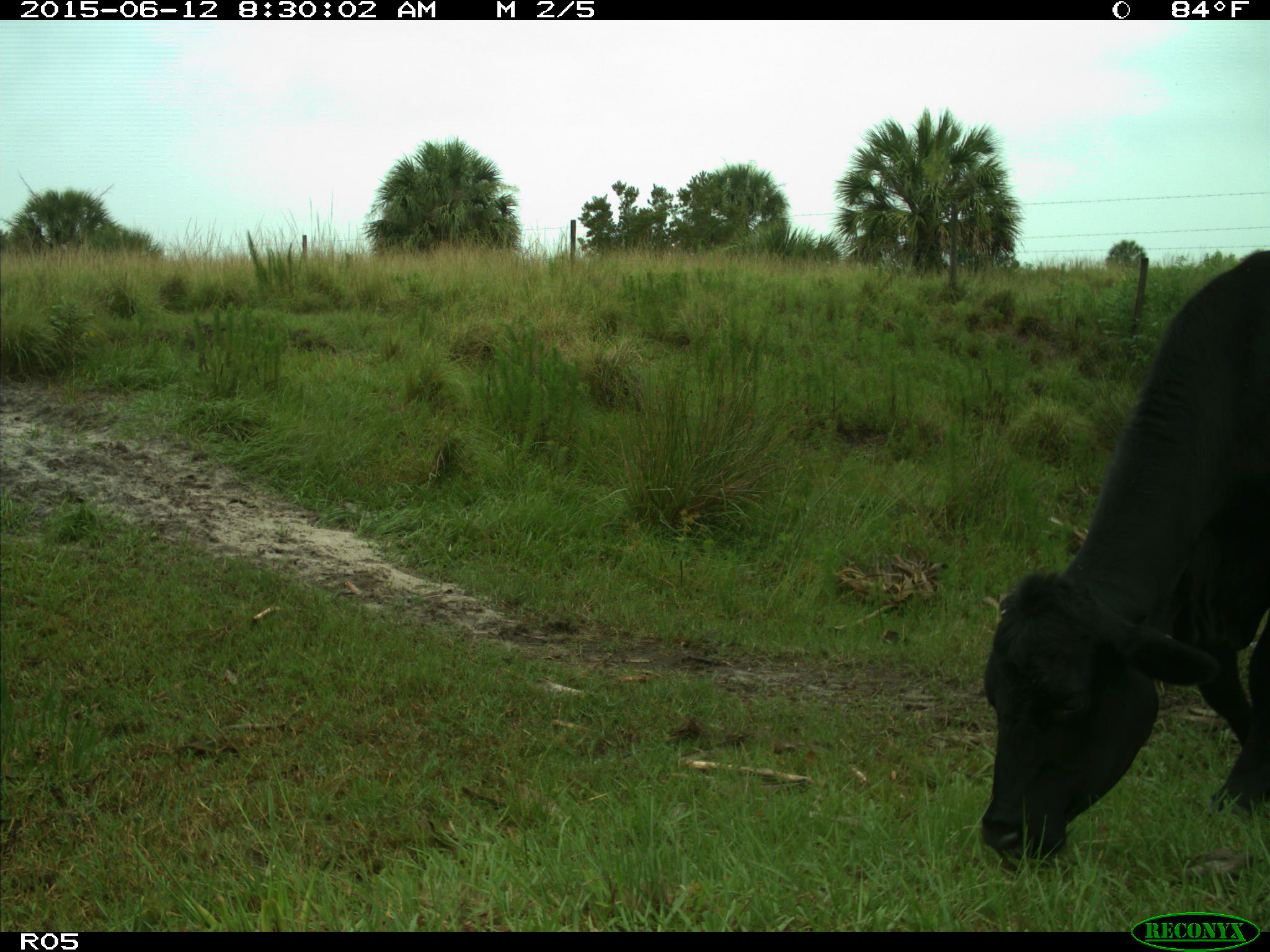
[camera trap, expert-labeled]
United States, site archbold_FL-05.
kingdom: Animalia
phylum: Chordata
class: Mammalia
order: Artiodactyla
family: Bovidae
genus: Bos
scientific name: Bos taurus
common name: domestic cow